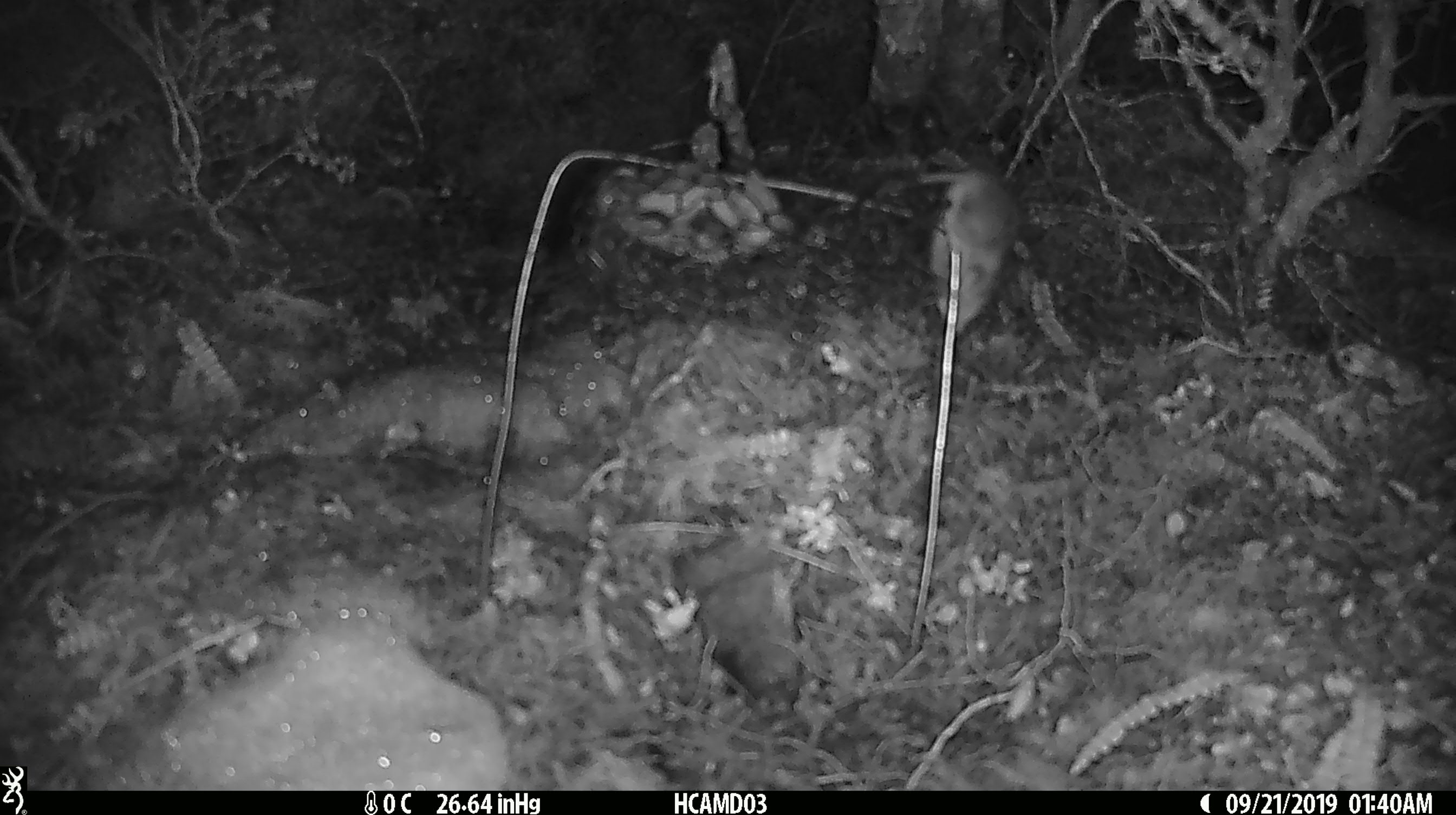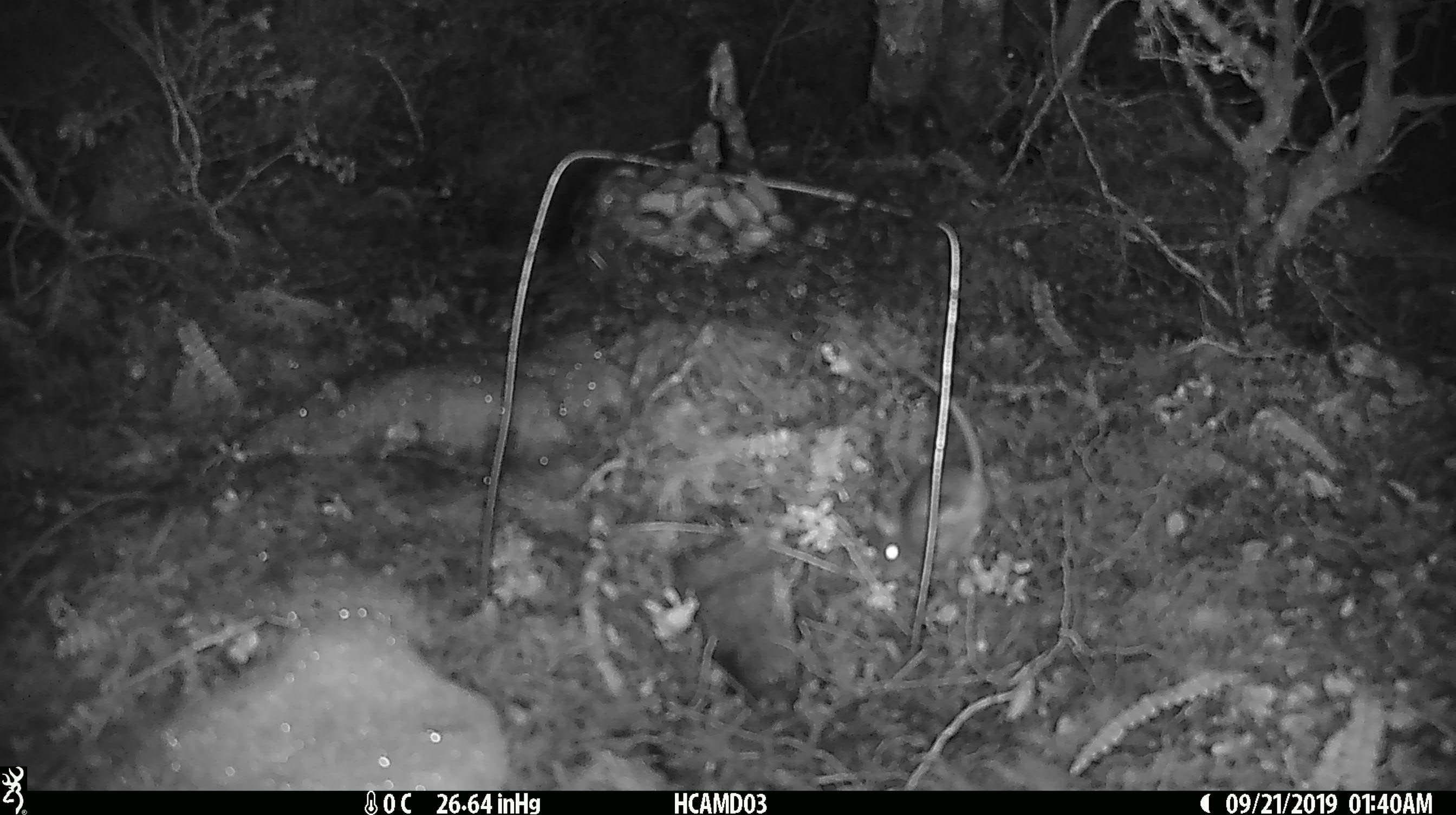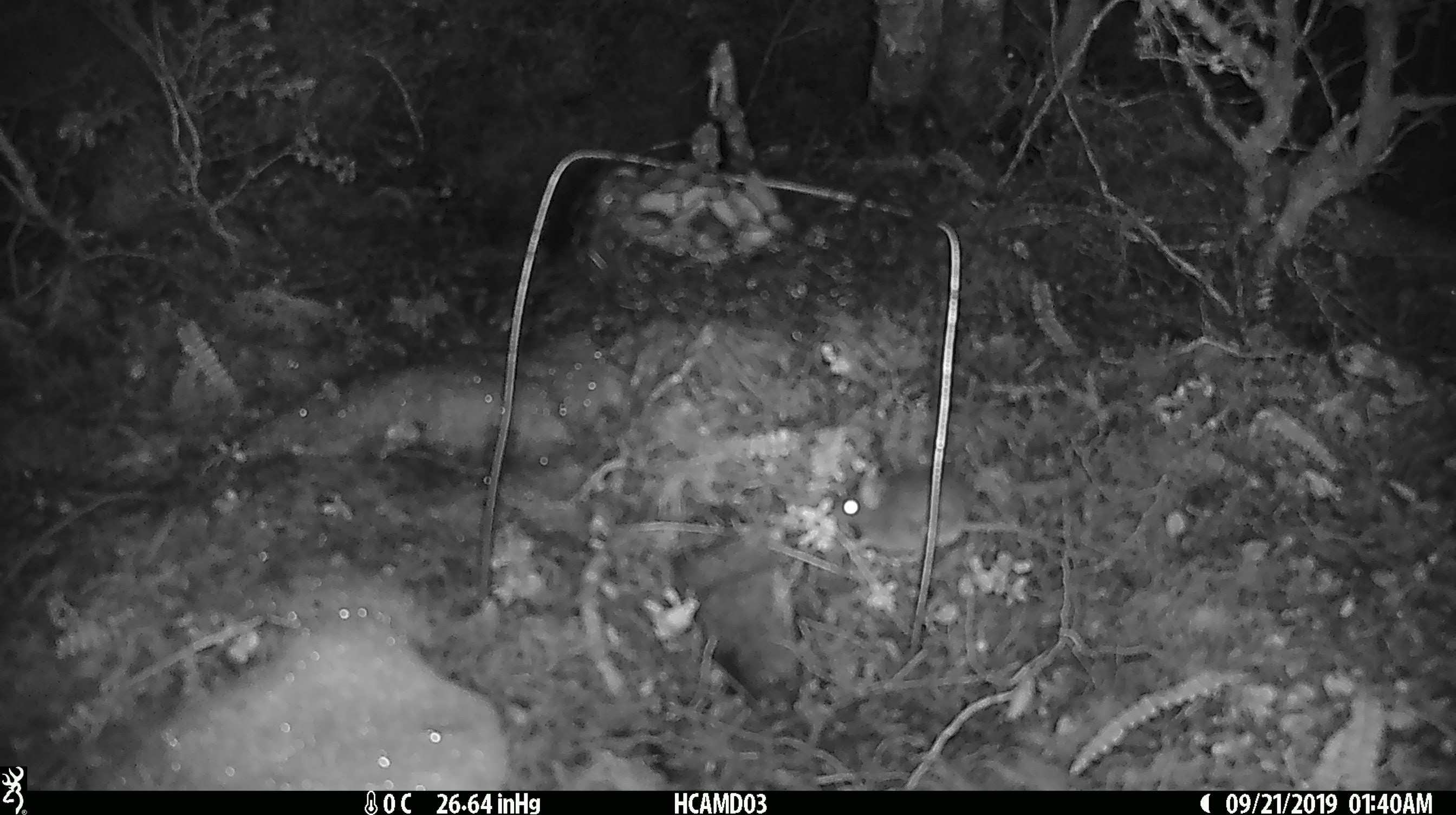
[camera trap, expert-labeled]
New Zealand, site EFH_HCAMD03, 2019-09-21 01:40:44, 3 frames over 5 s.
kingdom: Animalia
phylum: Chordata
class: Mammalia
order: Rodentia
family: Muridae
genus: Mus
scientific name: Mus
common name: mouse